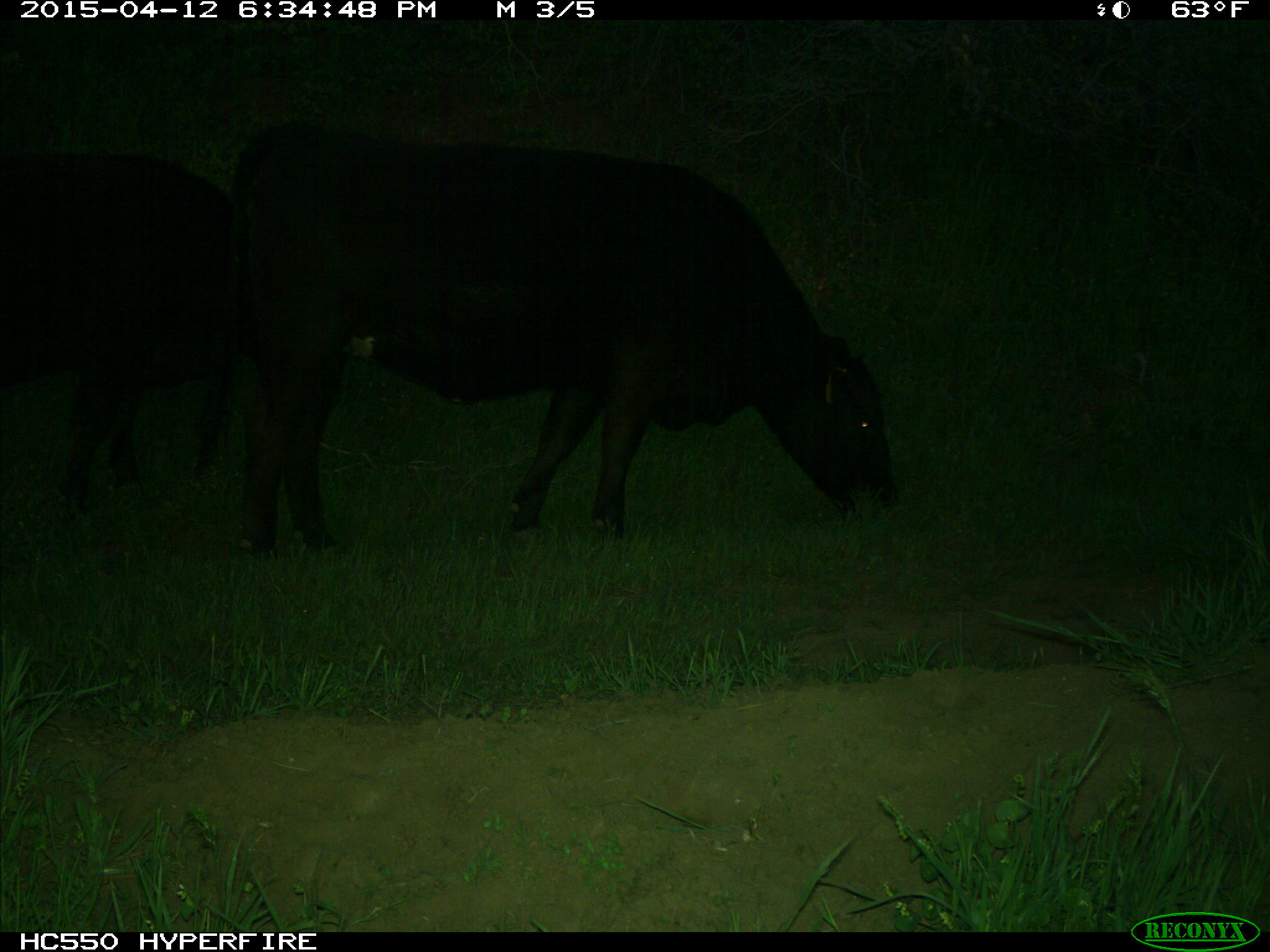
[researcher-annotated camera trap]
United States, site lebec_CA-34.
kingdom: Animalia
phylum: Chordata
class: Mammalia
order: Artiodactyla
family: Bovidae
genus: Bos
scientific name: Bos taurus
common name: domestic cow